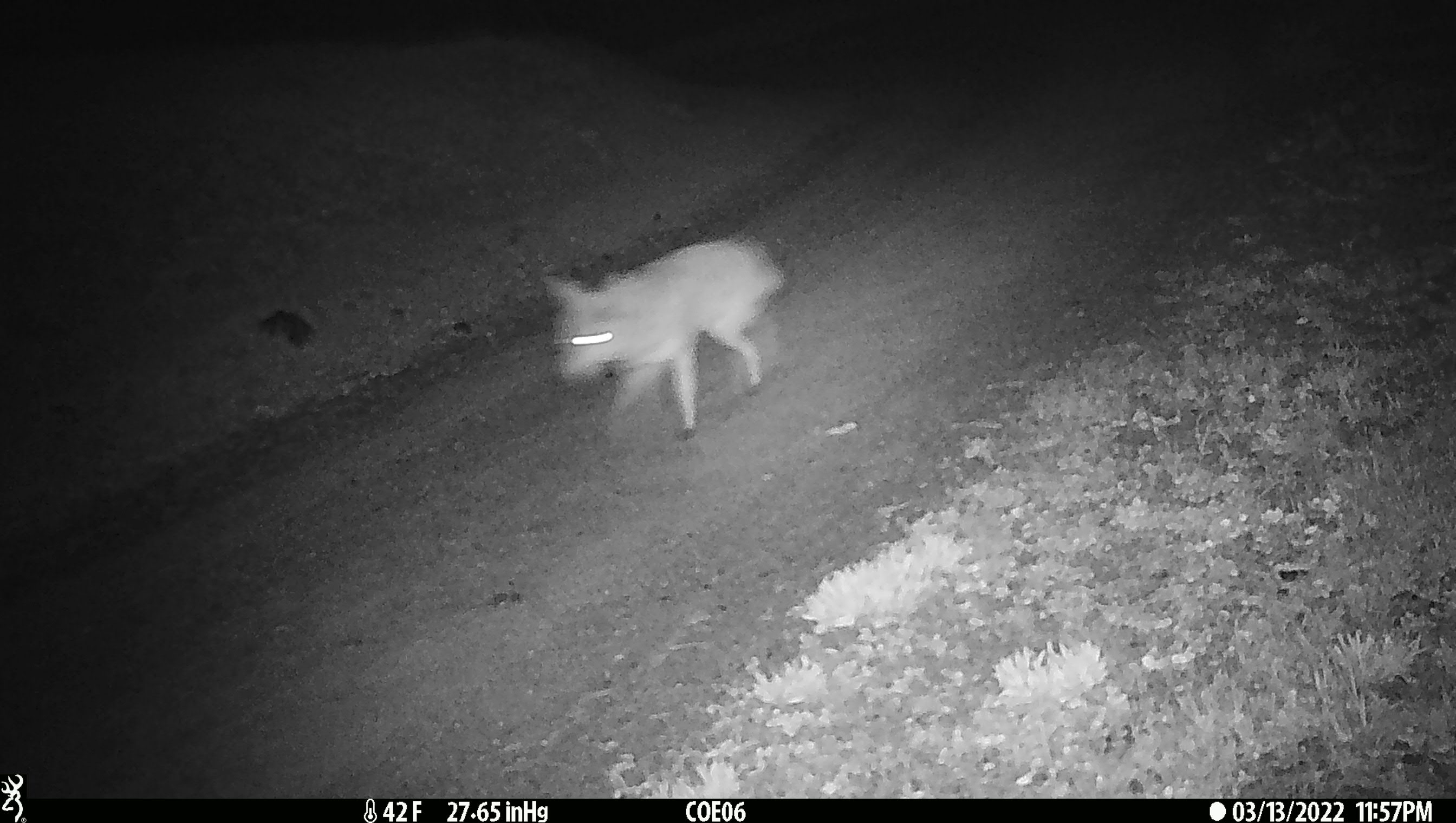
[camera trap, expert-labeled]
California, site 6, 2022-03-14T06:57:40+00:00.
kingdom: Animalia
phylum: Chordata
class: Mammalia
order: Carnivora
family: Canidae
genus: Canis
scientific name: Canis latrans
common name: coyote